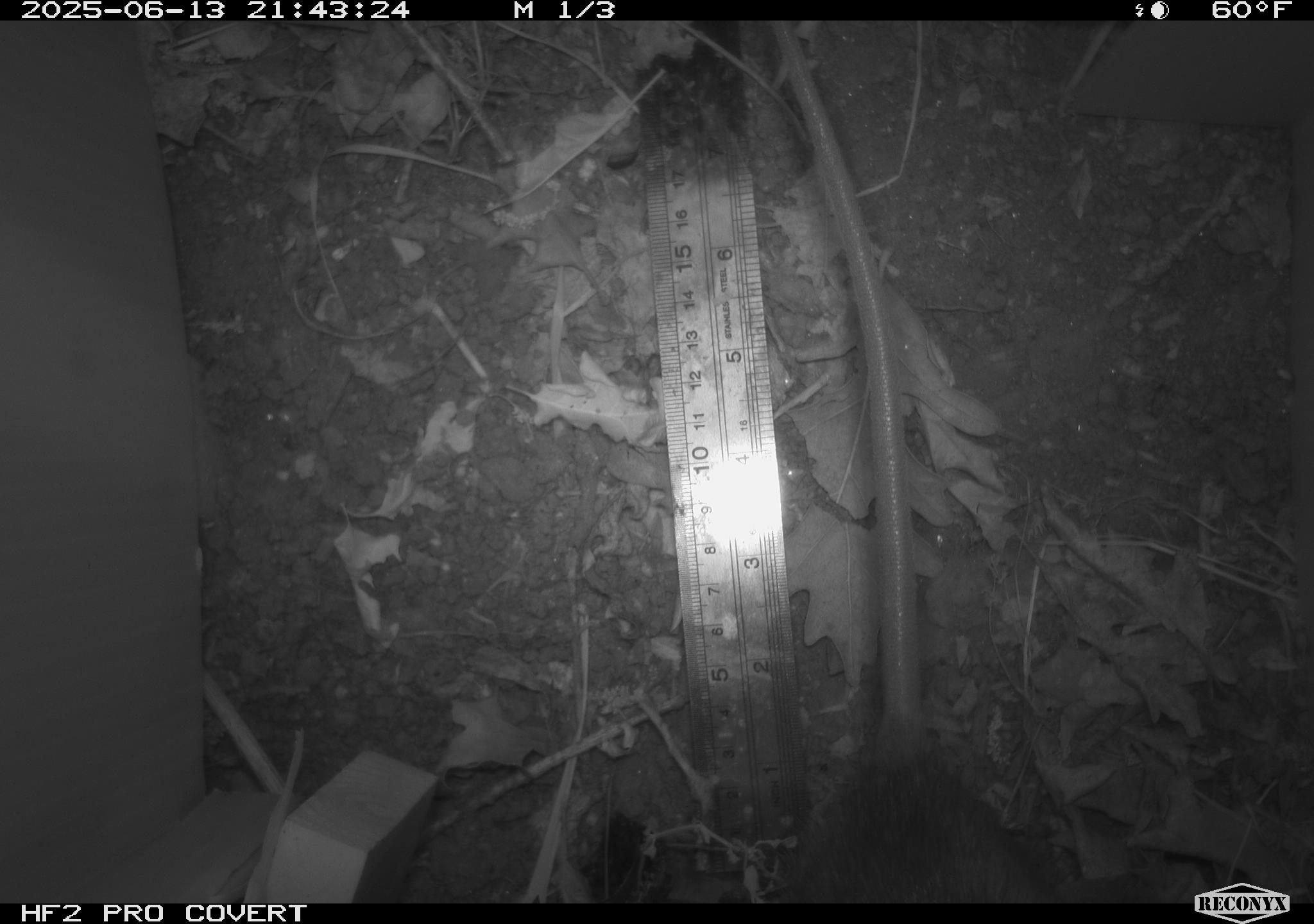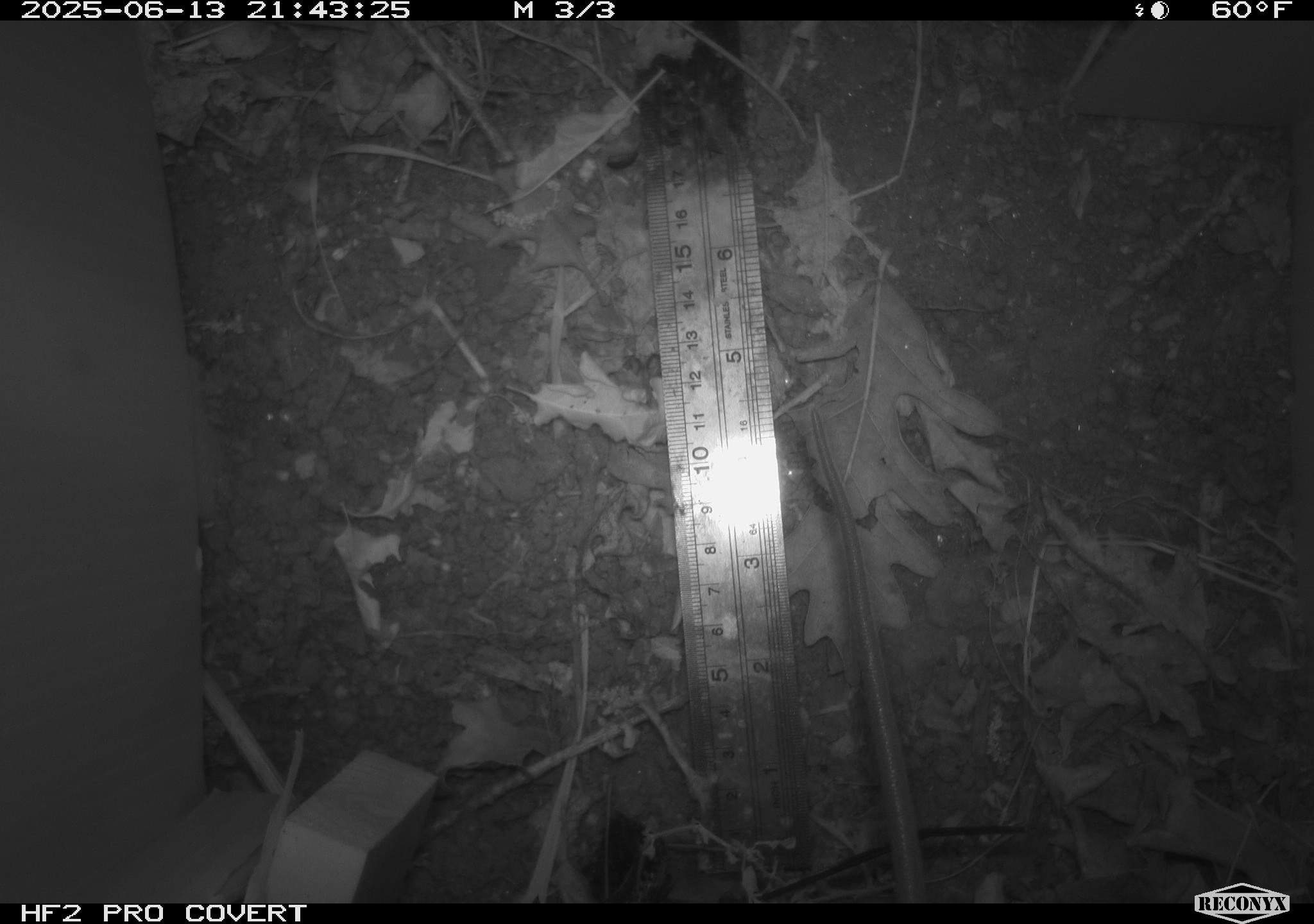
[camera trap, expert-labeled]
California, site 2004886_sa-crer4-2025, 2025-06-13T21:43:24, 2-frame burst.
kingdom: Animalia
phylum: Chordata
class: Mammalia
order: Rodentia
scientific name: Rodentia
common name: rodent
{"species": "rodent (Rodentia)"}